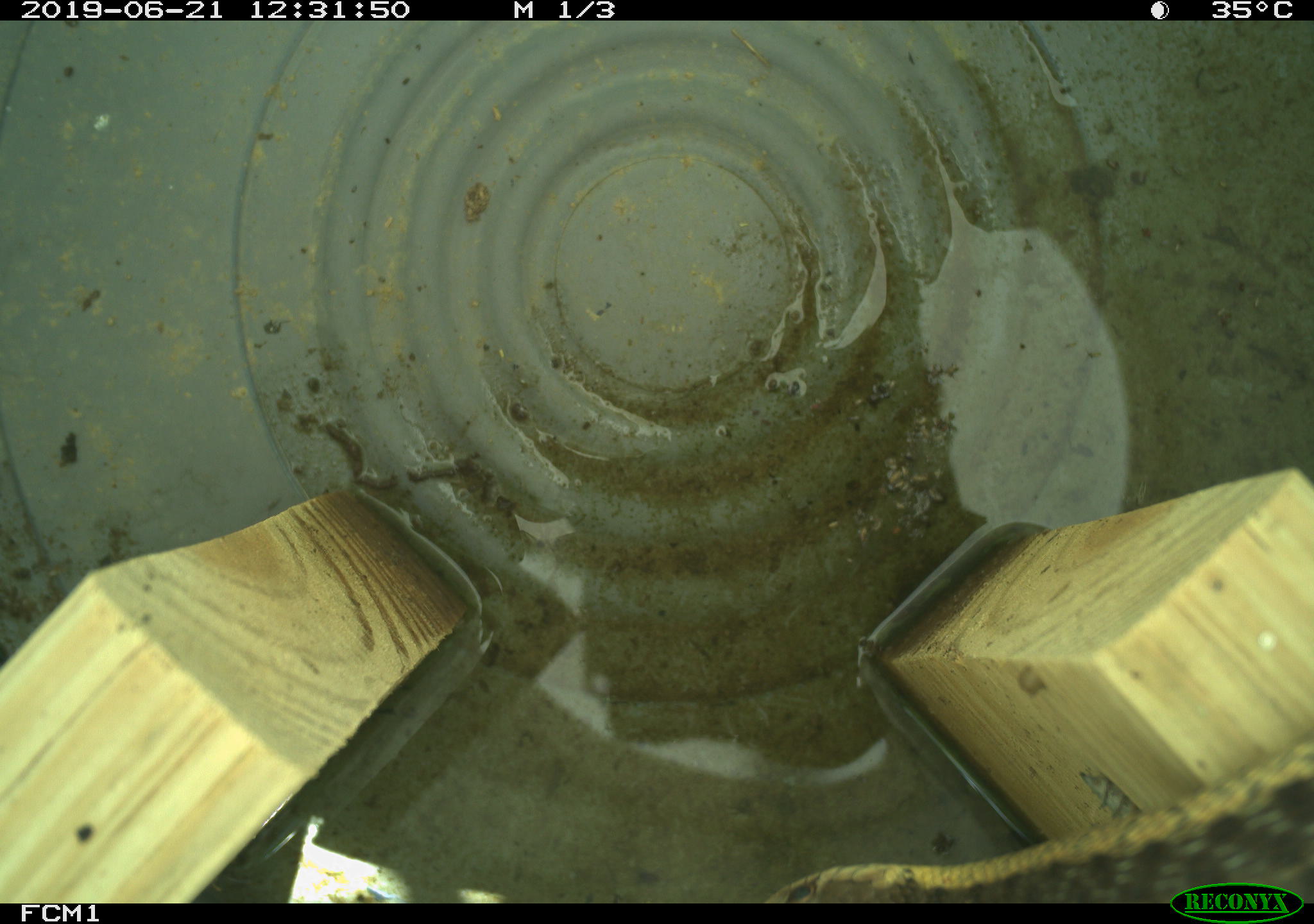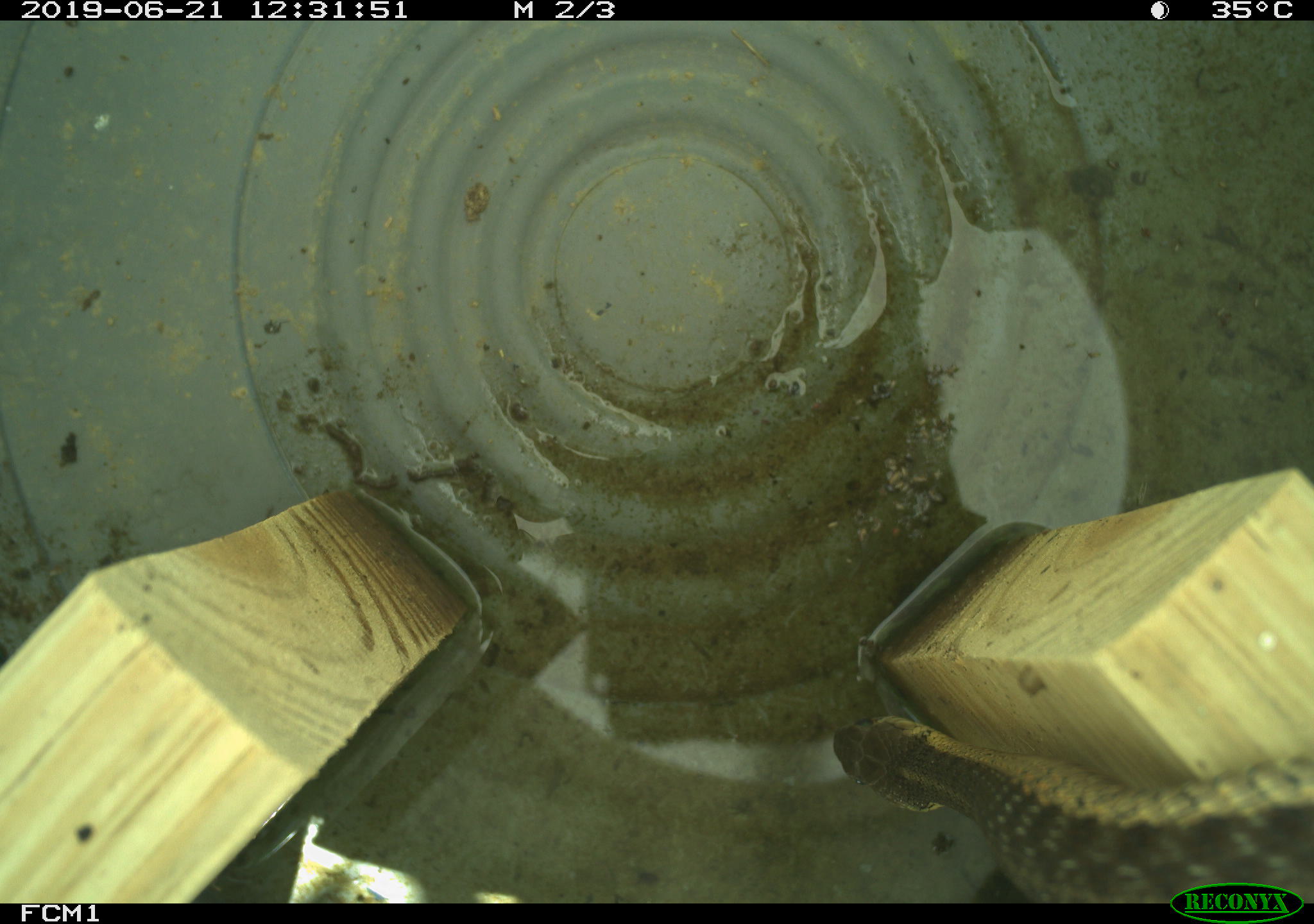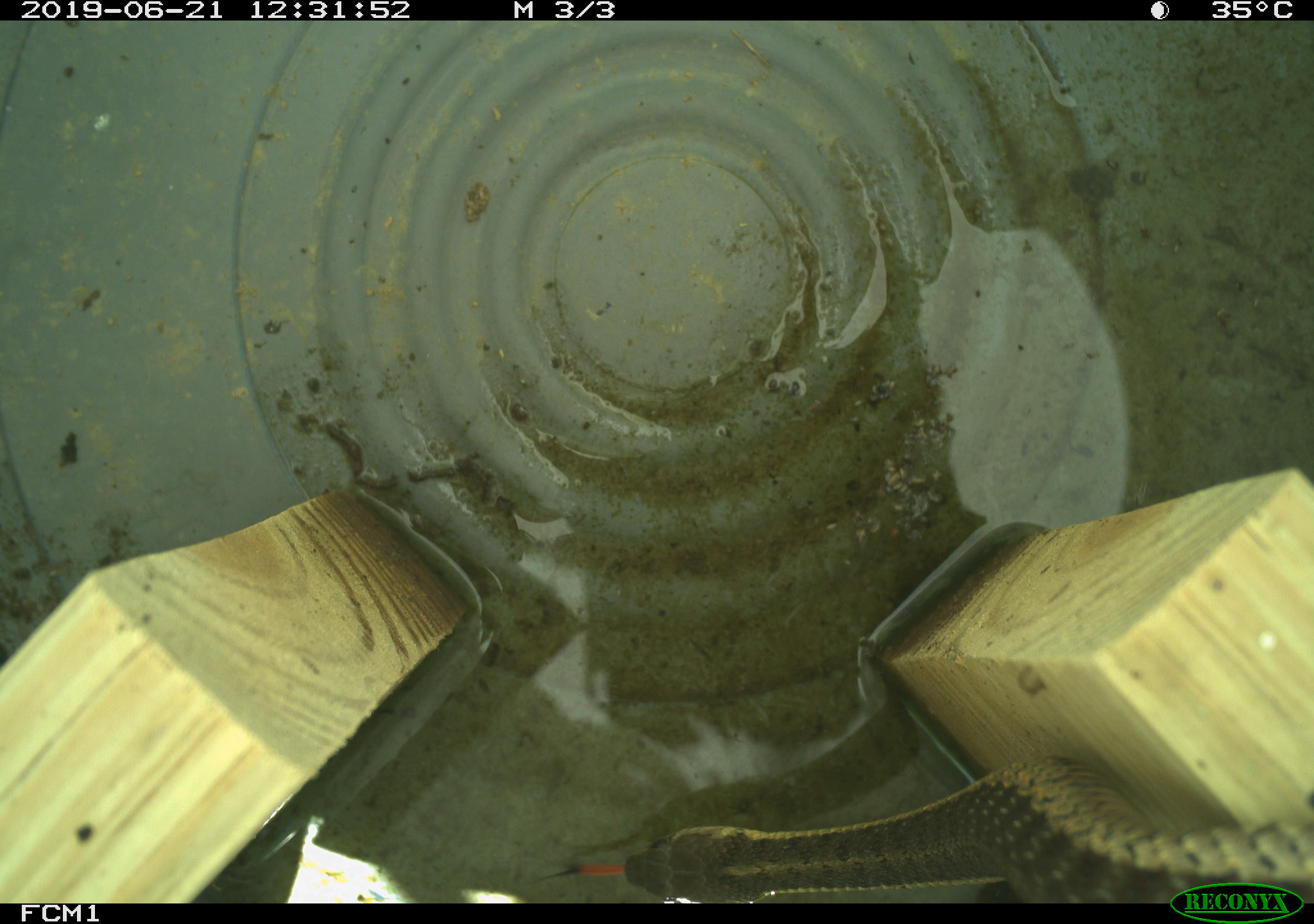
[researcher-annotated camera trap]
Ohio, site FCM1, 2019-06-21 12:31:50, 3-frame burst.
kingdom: Animalia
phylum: Chordata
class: Reptilia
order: Squamata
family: Colubridae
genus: Thamnophis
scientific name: Thamnophis sirtalis sirtalis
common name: eastern gartersnake